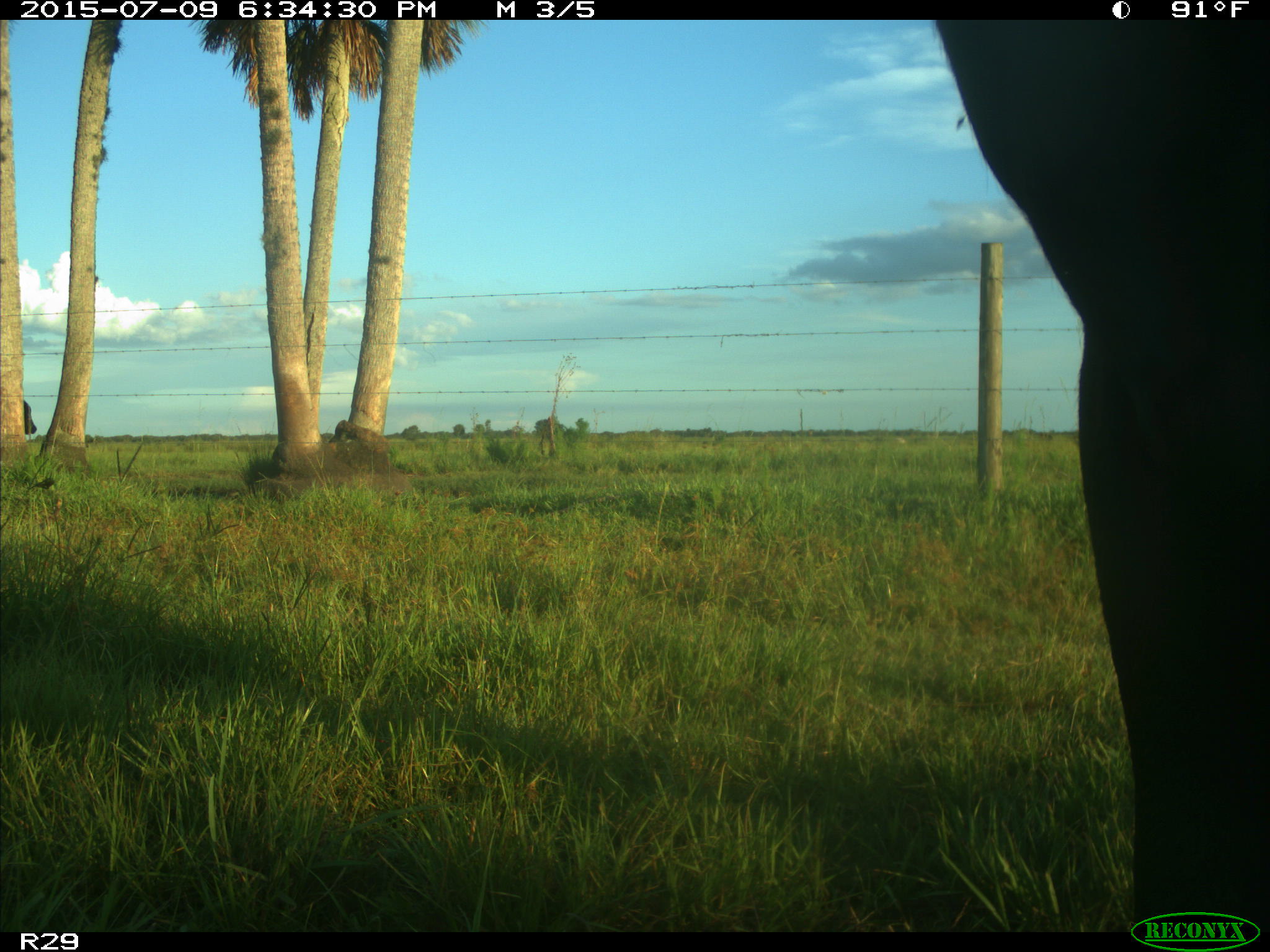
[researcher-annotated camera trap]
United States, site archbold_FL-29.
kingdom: Animalia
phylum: Chordata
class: Mammalia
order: Artiodactyla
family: Bovidae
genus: Bos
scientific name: Bos taurus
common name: domestic cow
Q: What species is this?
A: Bos taurus (domestic cow).